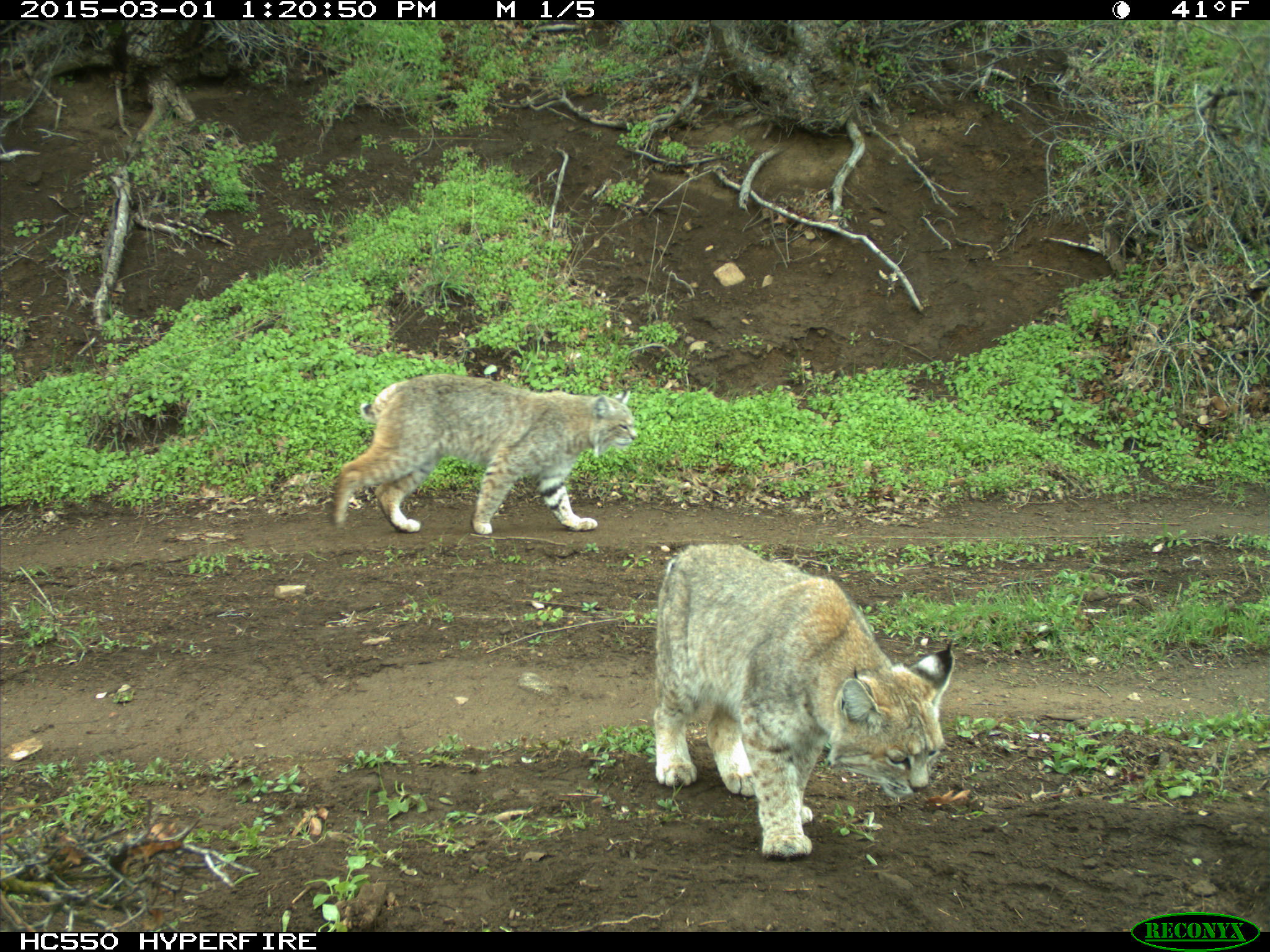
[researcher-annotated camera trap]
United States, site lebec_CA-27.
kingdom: Animalia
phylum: Chordata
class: Mammalia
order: Carnivora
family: Felidae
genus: Lynx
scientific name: Lynx rufus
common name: bobcat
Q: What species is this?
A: Lynx rufus (bobcat).